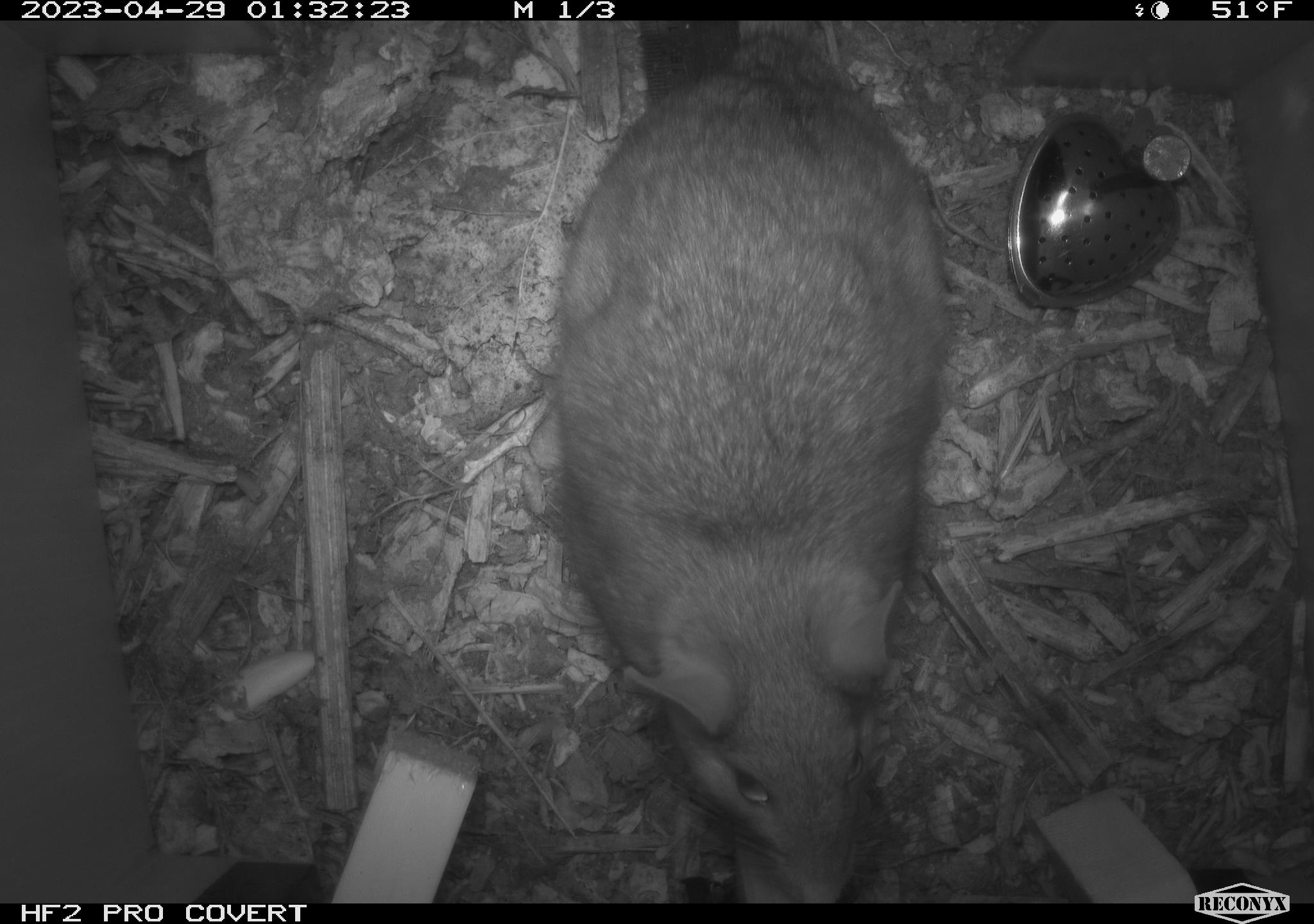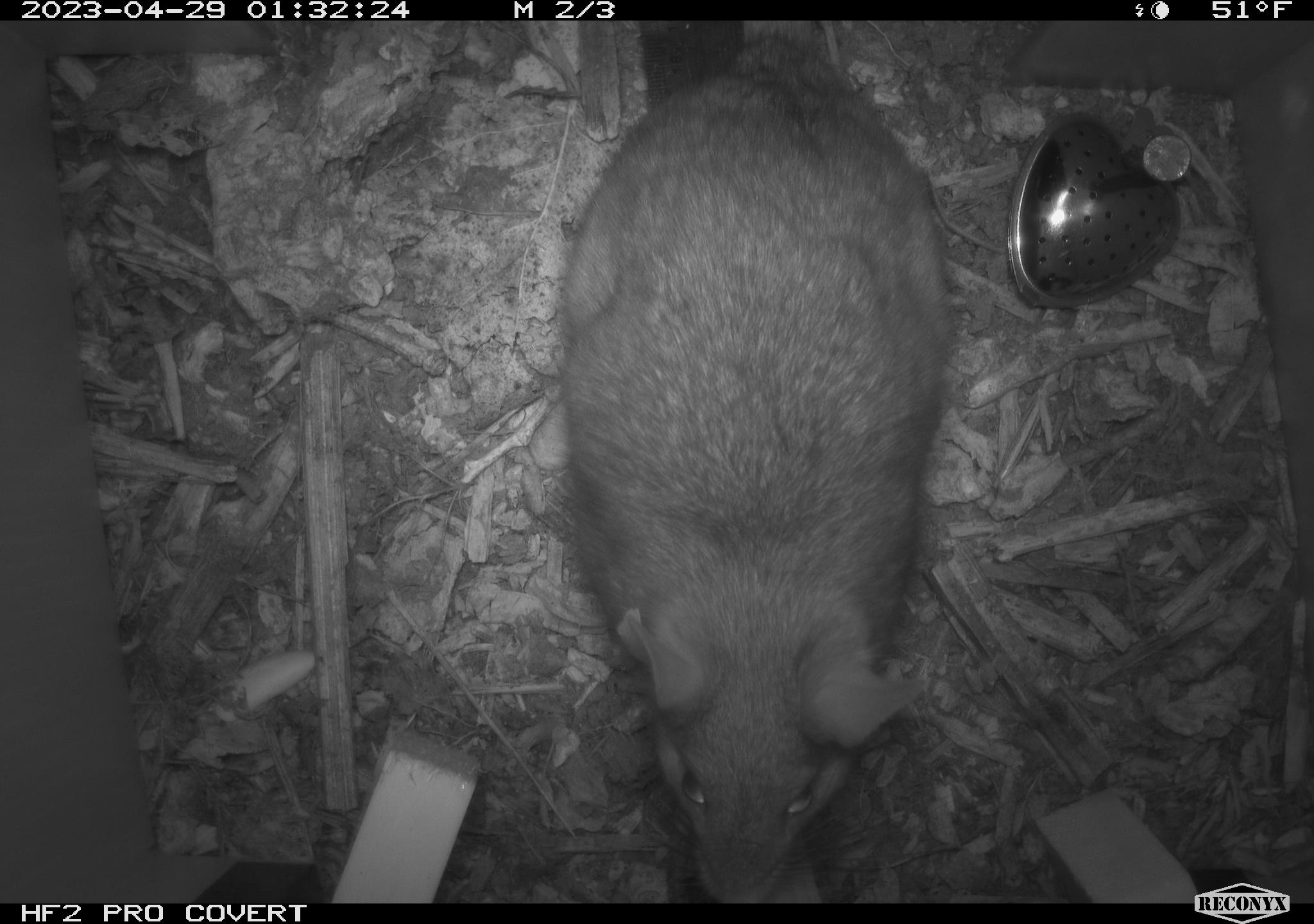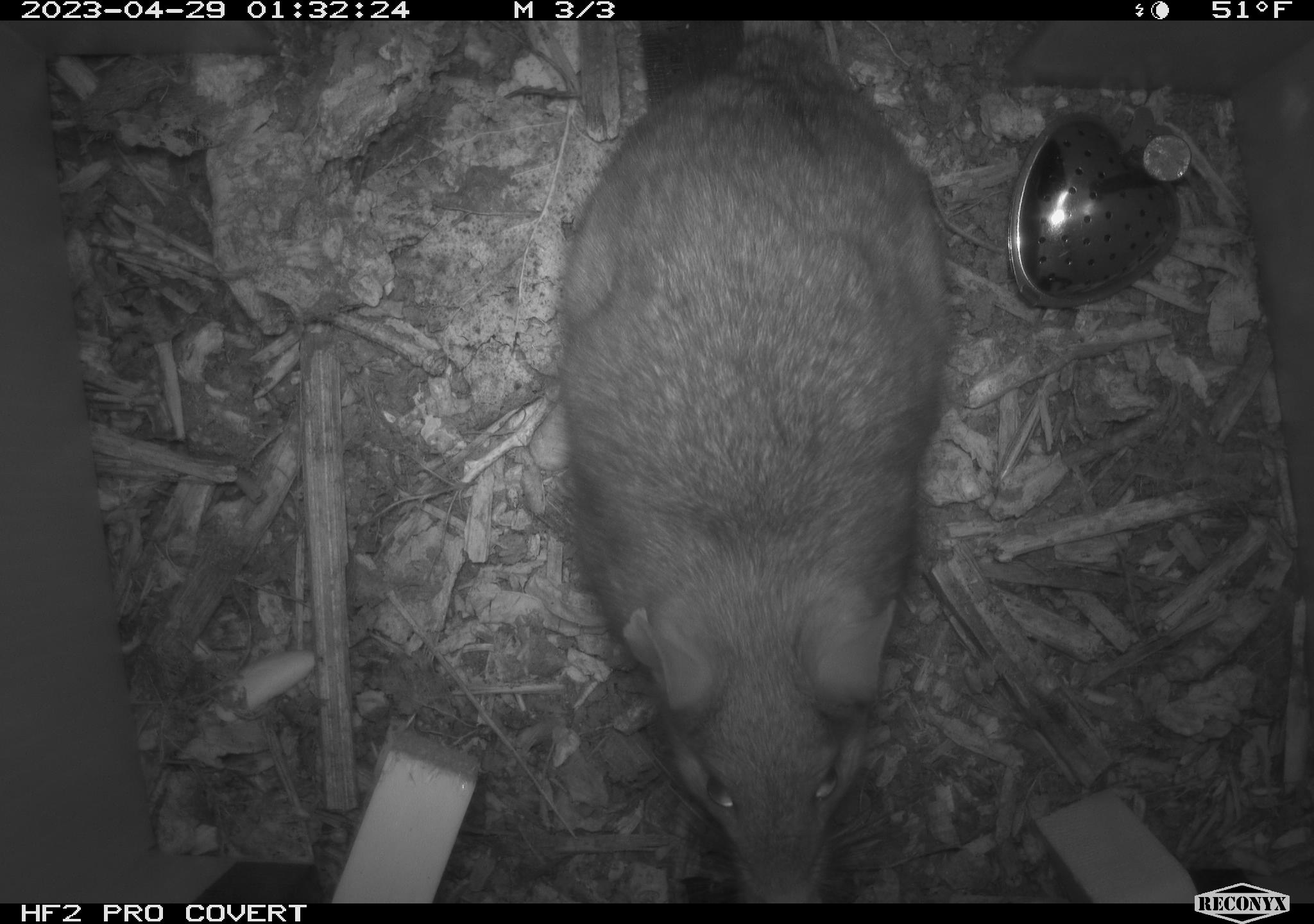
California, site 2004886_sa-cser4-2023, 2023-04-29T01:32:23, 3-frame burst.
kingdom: Animalia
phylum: Chordata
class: Mammalia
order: Rodentia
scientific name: Rodentia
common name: woodrat or rat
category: woodrat or rat species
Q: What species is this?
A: Woodrat or rat species (woodrat or rat) (Rodentia).